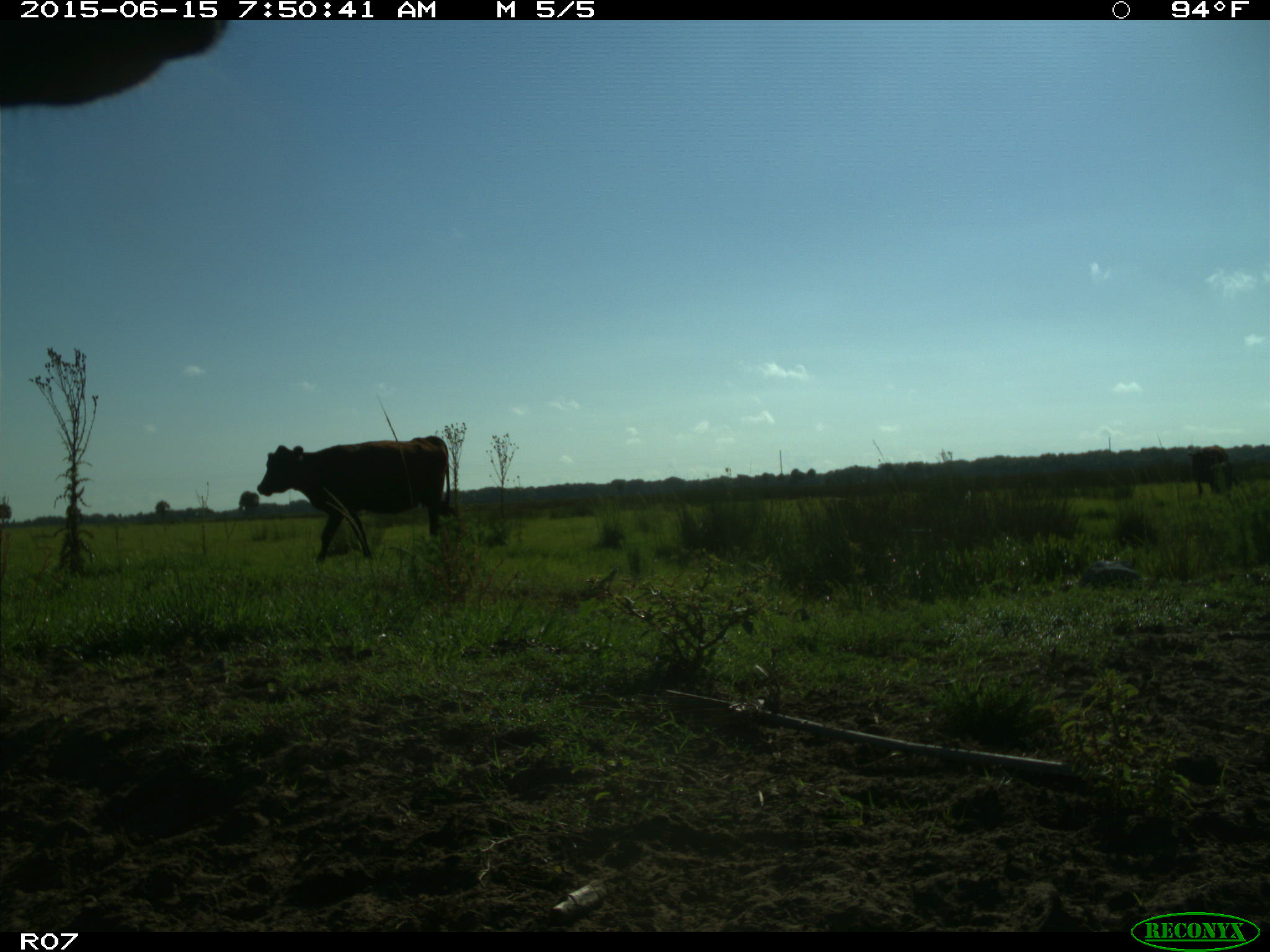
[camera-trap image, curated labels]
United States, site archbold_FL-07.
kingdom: Animalia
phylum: Chordata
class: Mammalia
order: Artiodactyla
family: Bovidae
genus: Bos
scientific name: Bos taurus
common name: domestic cow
Bos taurus (domestic cow).